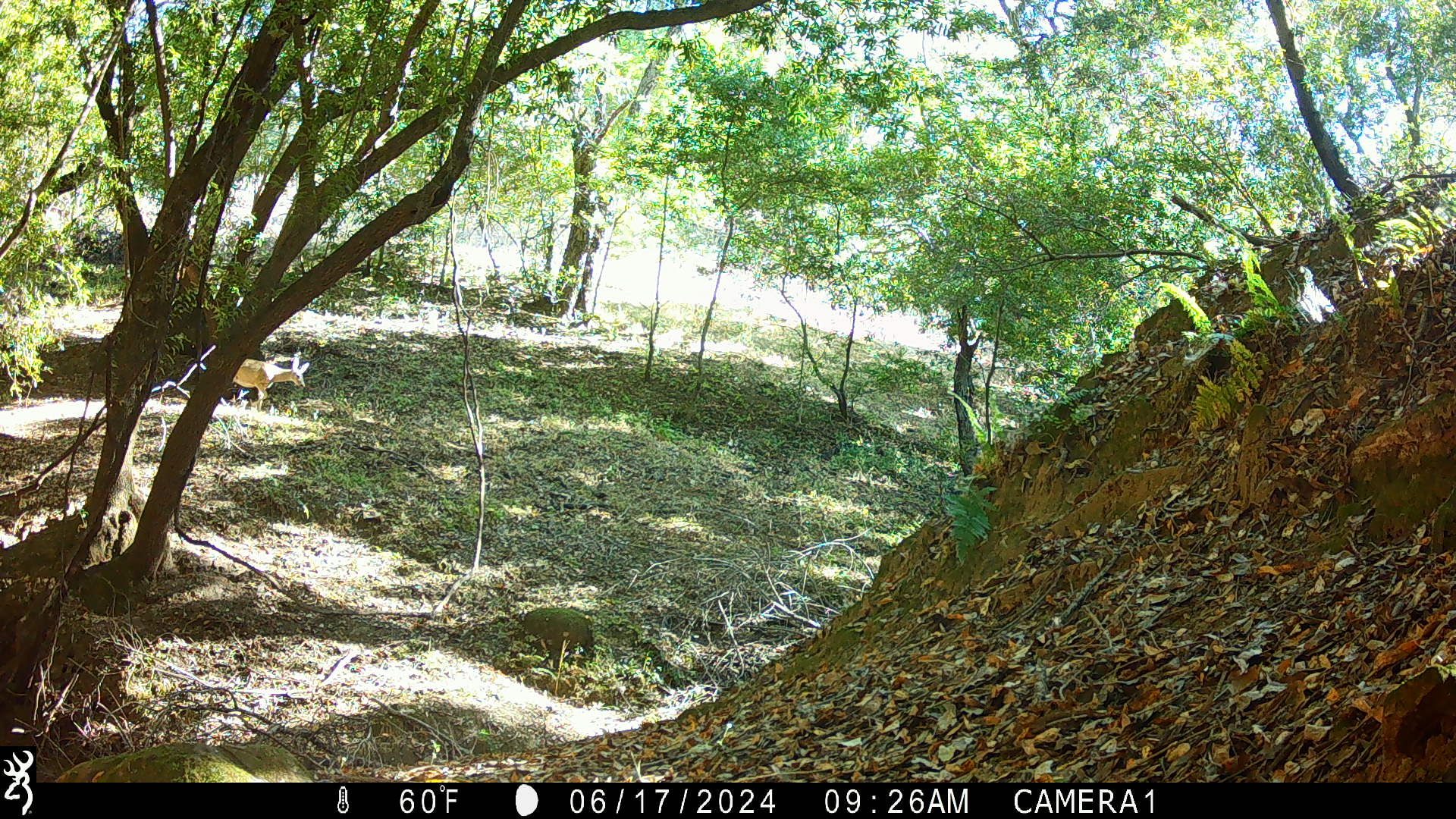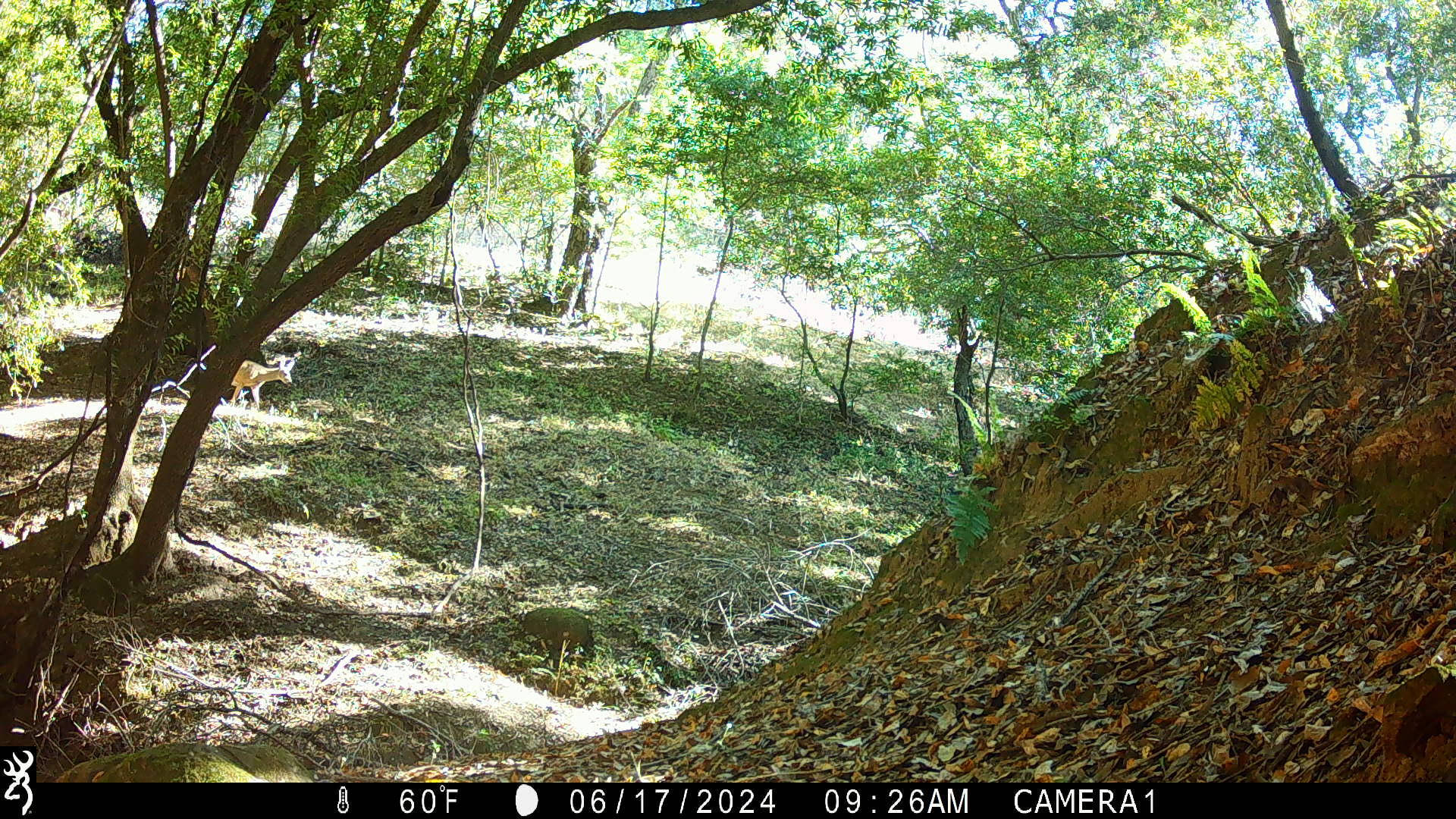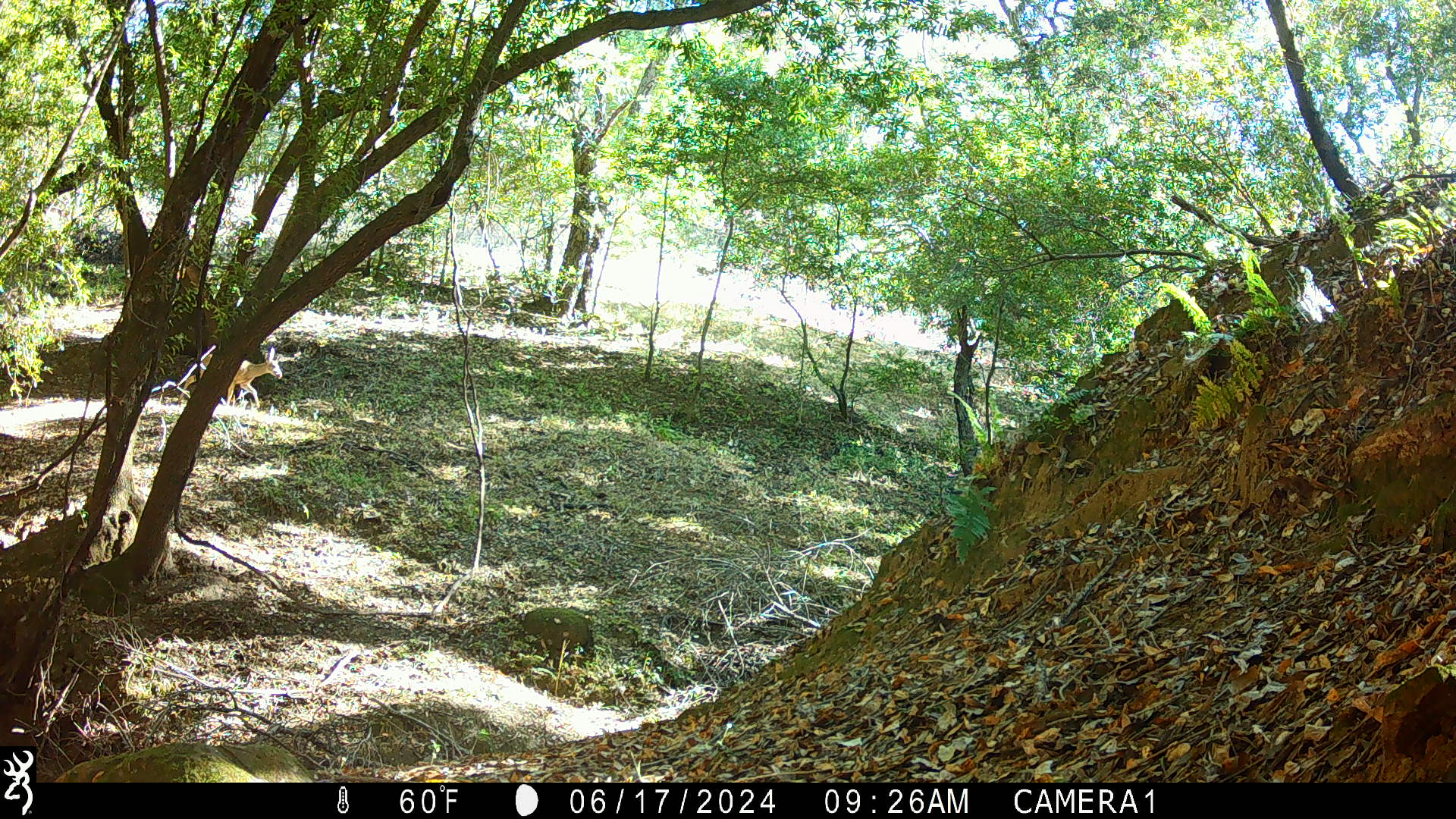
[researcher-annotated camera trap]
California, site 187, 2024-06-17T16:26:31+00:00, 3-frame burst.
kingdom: Animalia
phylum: Chordata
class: Mammalia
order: Artiodactyla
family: Cervidae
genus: Odocoileus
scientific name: Odocoileus hemionus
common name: mule deer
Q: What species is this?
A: Mule deer (Odocoileus hemionus).